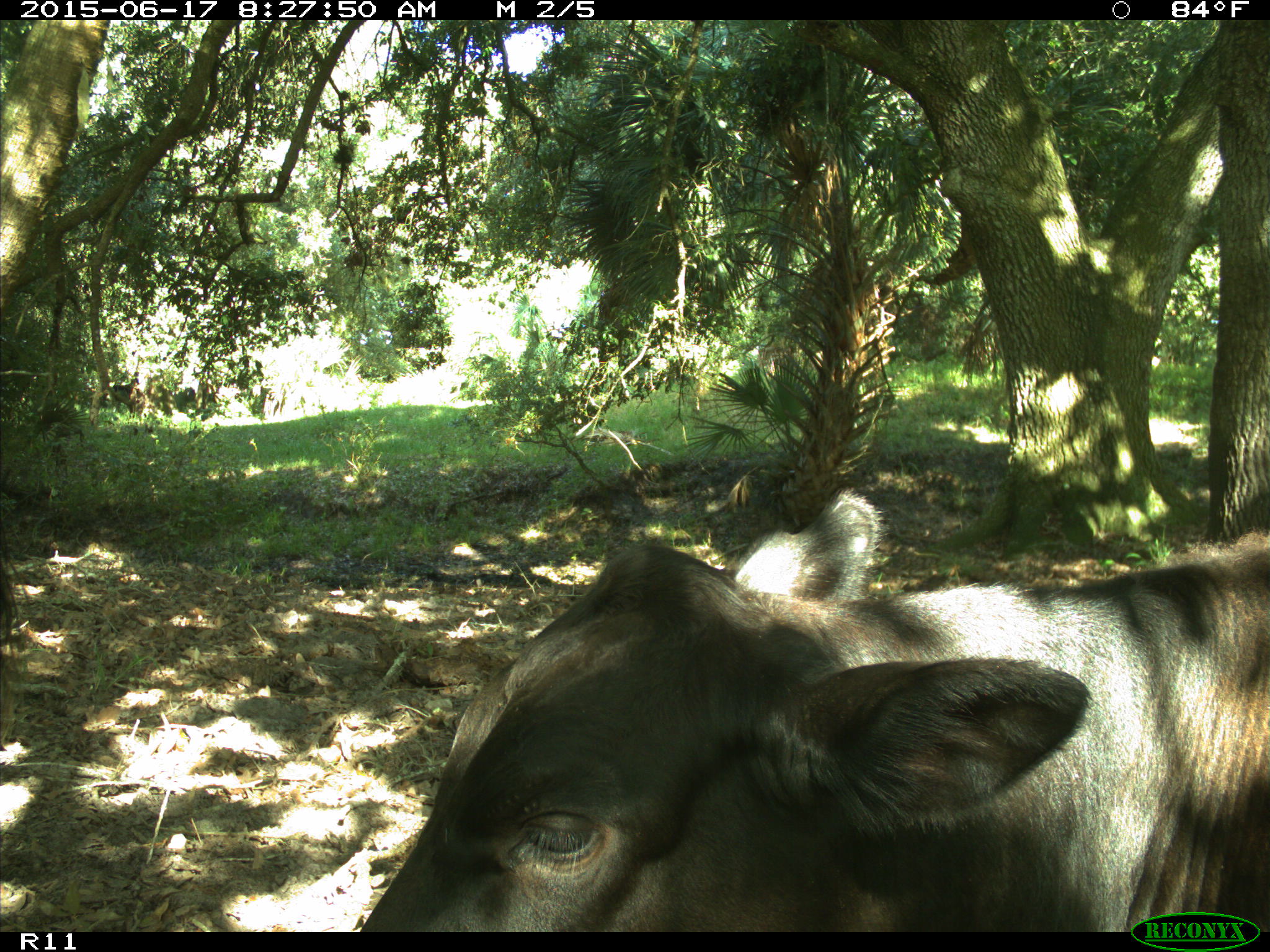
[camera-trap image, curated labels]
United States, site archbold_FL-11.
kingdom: Animalia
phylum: Chordata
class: Mammalia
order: Artiodactyla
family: Bovidae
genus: Bos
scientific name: Bos taurus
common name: domestic cow